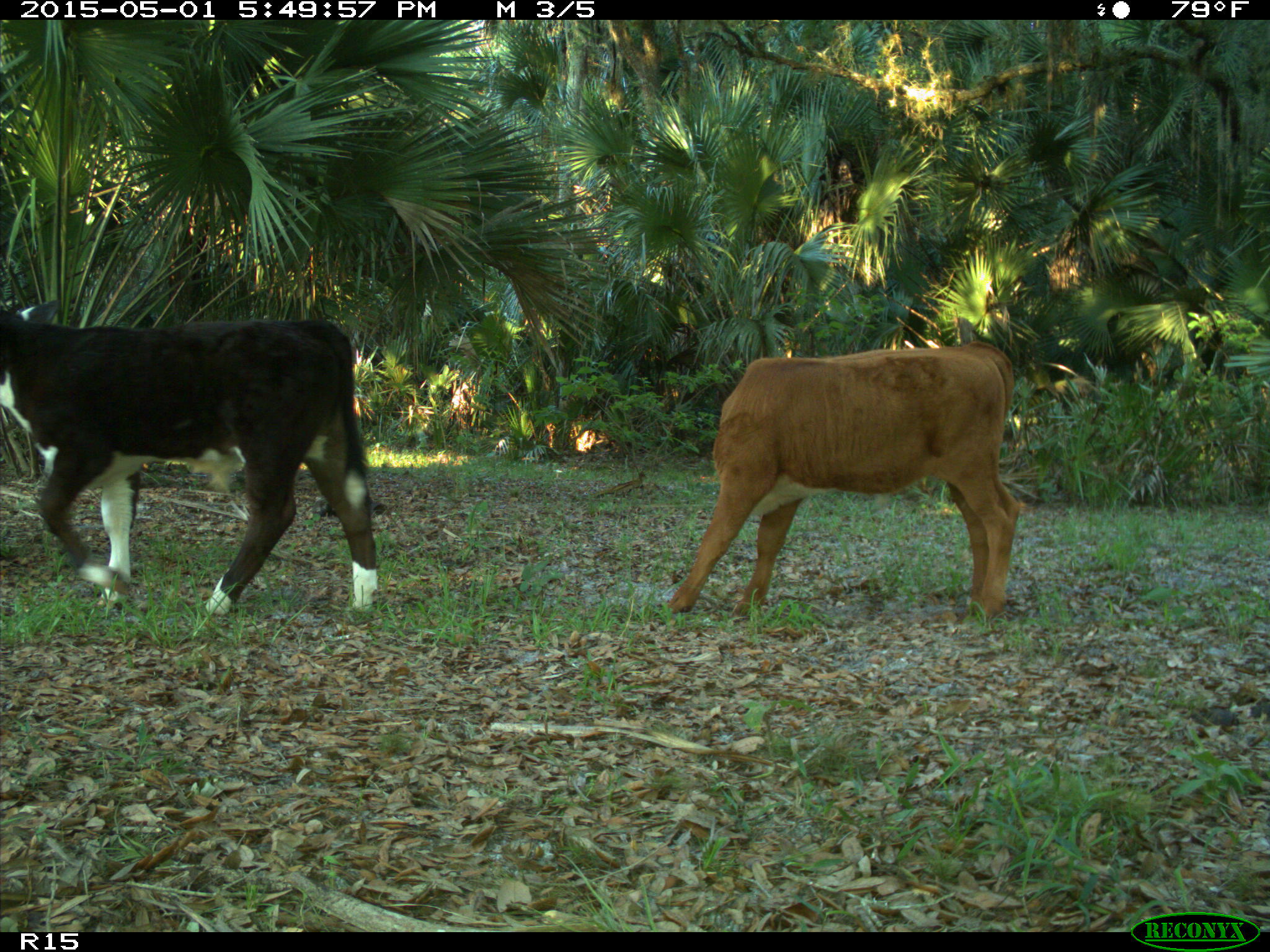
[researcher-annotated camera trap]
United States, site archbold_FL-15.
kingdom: Animalia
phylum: Chordata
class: Mammalia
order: Artiodactyla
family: Bovidae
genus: Bos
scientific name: Bos taurus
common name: domestic cow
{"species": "Bos taurus (domestic cow)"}